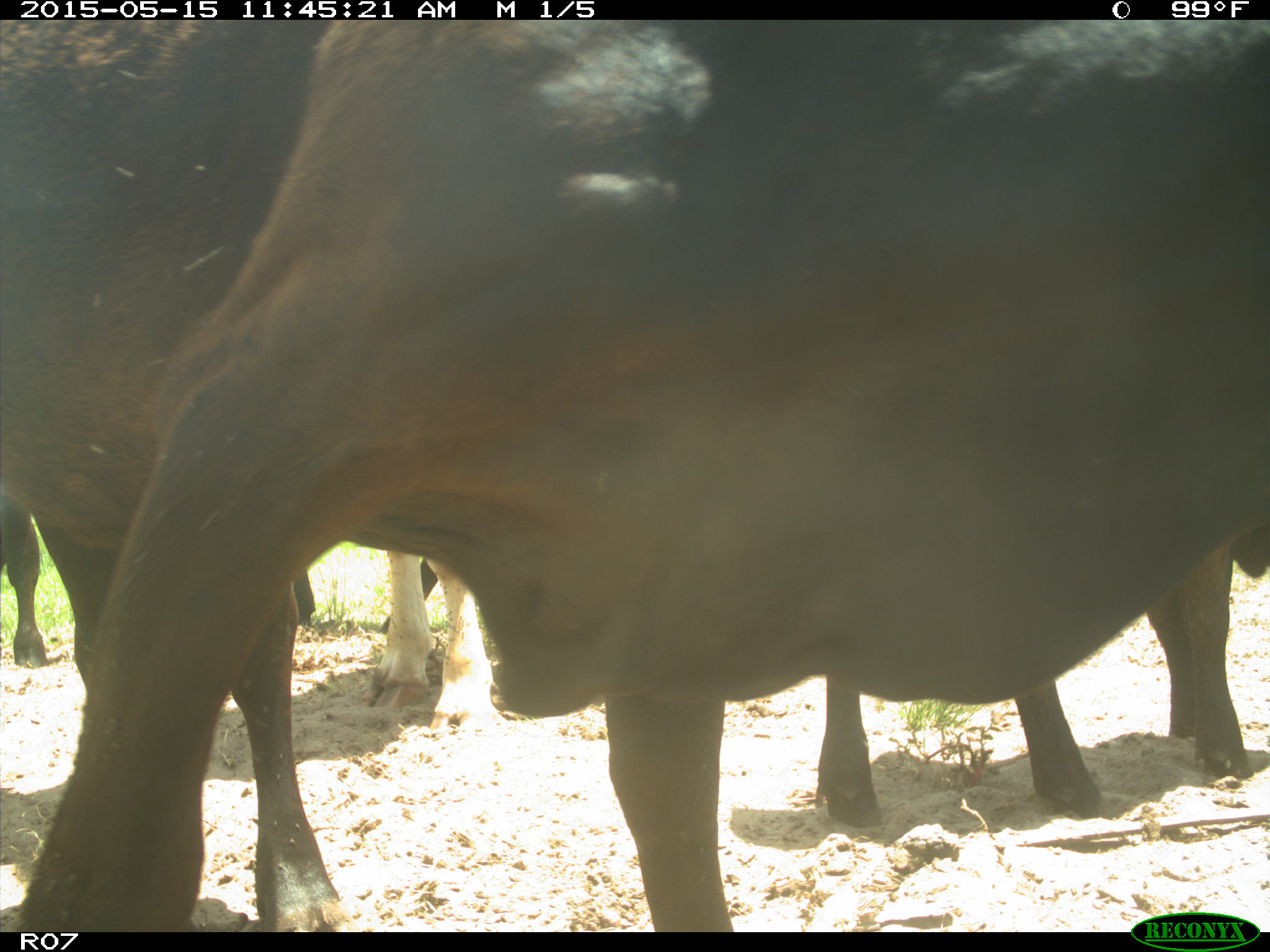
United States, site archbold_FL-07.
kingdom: Animalia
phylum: Chordata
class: Mammalia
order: Artiodactyla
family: Bovidae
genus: Bos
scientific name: Bos taurus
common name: domestic cow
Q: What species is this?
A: Bos taurus (domestic cow).